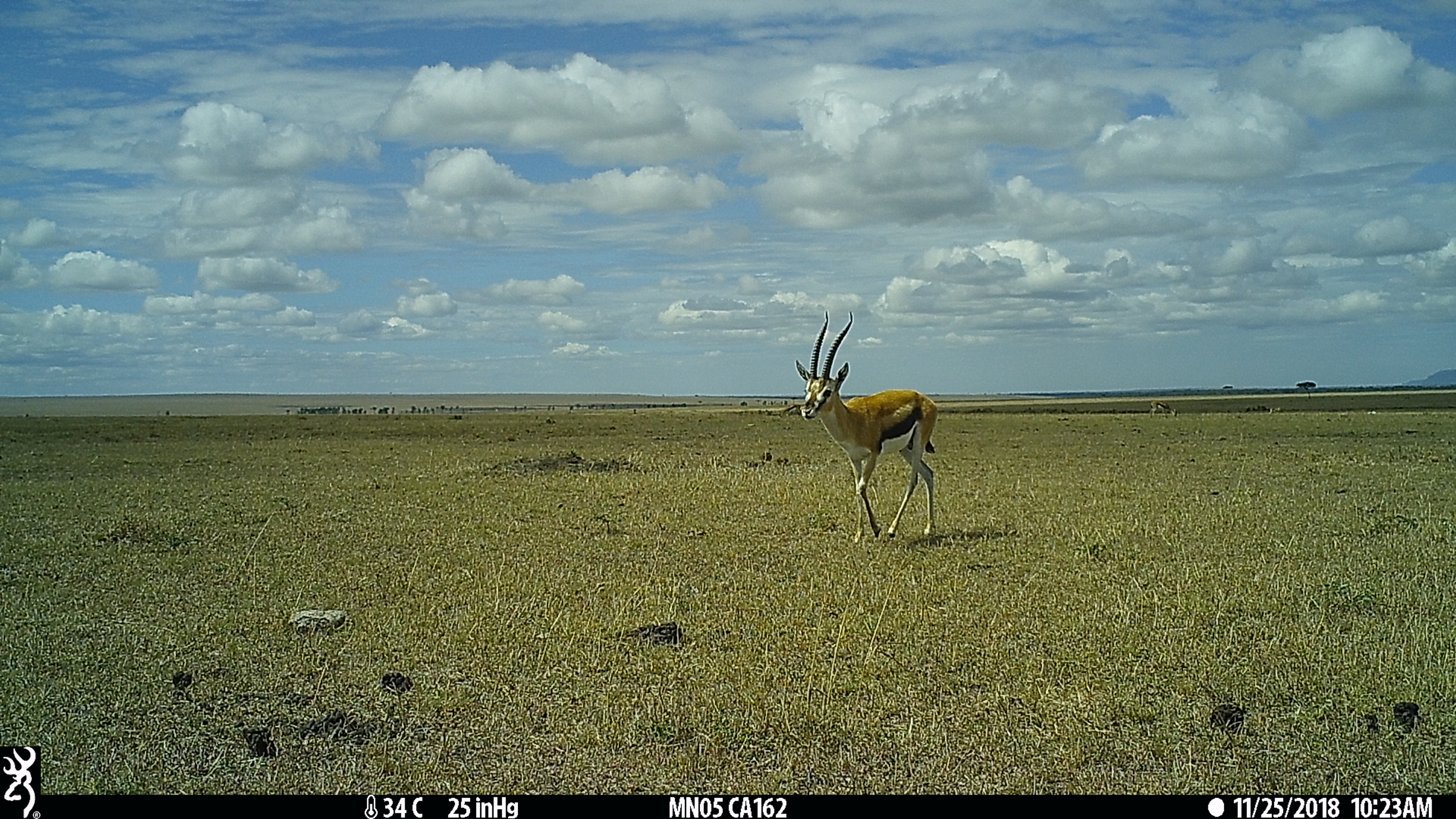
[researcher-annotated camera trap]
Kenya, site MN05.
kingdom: Animalia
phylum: Chordata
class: Mammalia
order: Artiodactyla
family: Bovidae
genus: Eudorcas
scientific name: Eudorcas thomsonii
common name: thomon's gazelle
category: gazelle thomsons